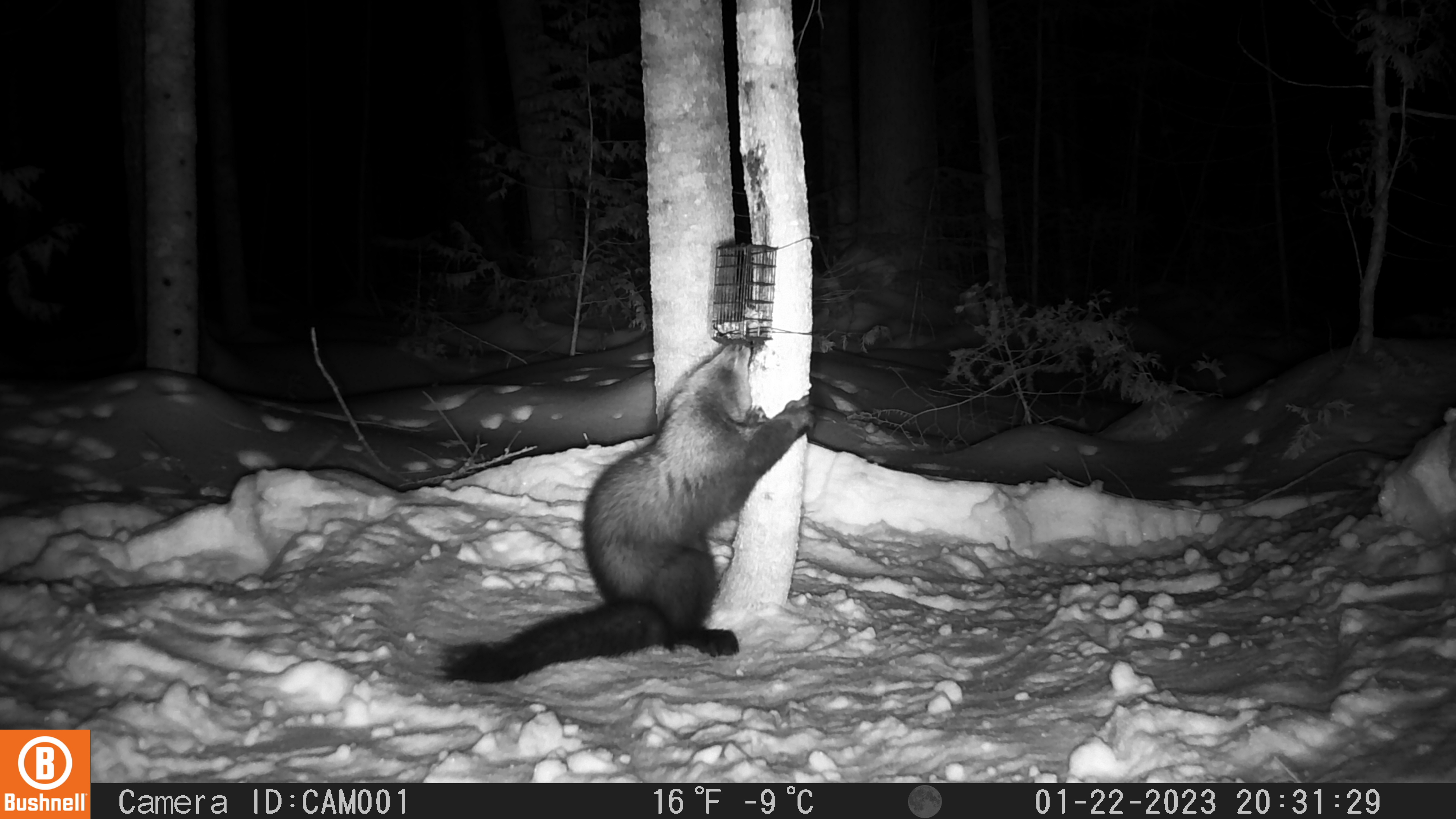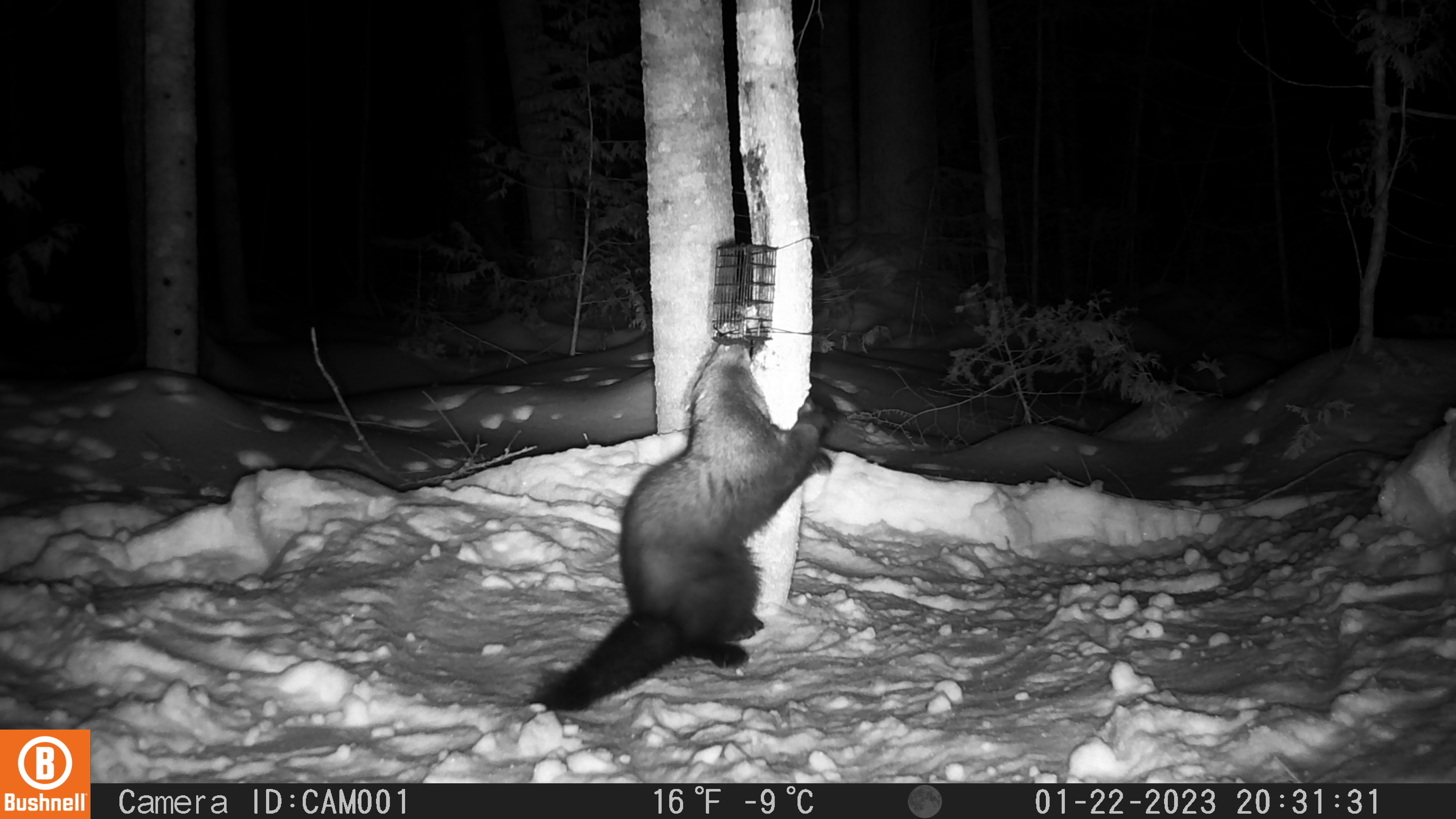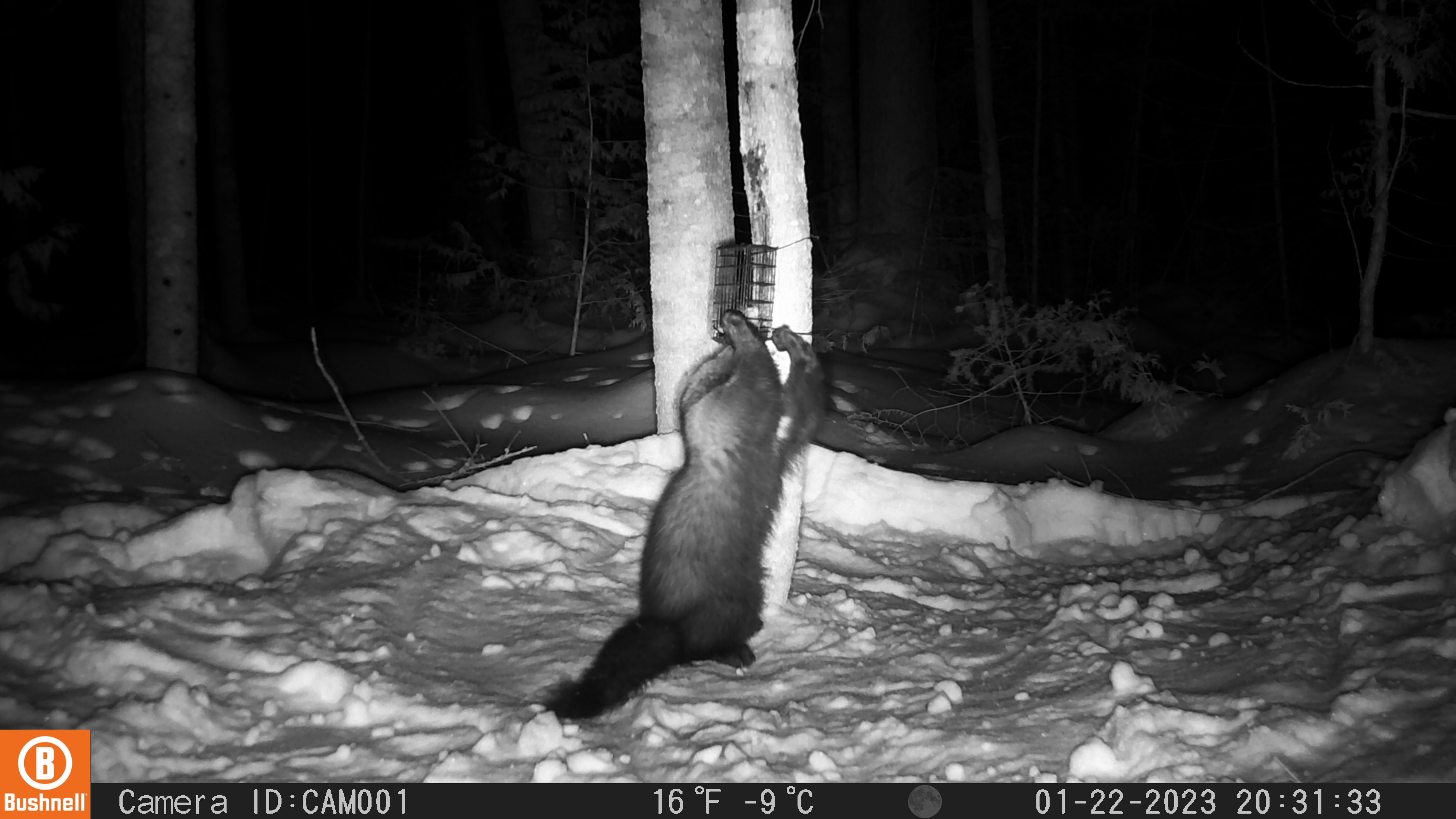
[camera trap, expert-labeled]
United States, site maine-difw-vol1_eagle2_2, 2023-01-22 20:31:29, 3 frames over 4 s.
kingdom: Animalia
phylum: Chordata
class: Mammalia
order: Carnivora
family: Mustelidae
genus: Pekania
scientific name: Pekania pennanti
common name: fisher